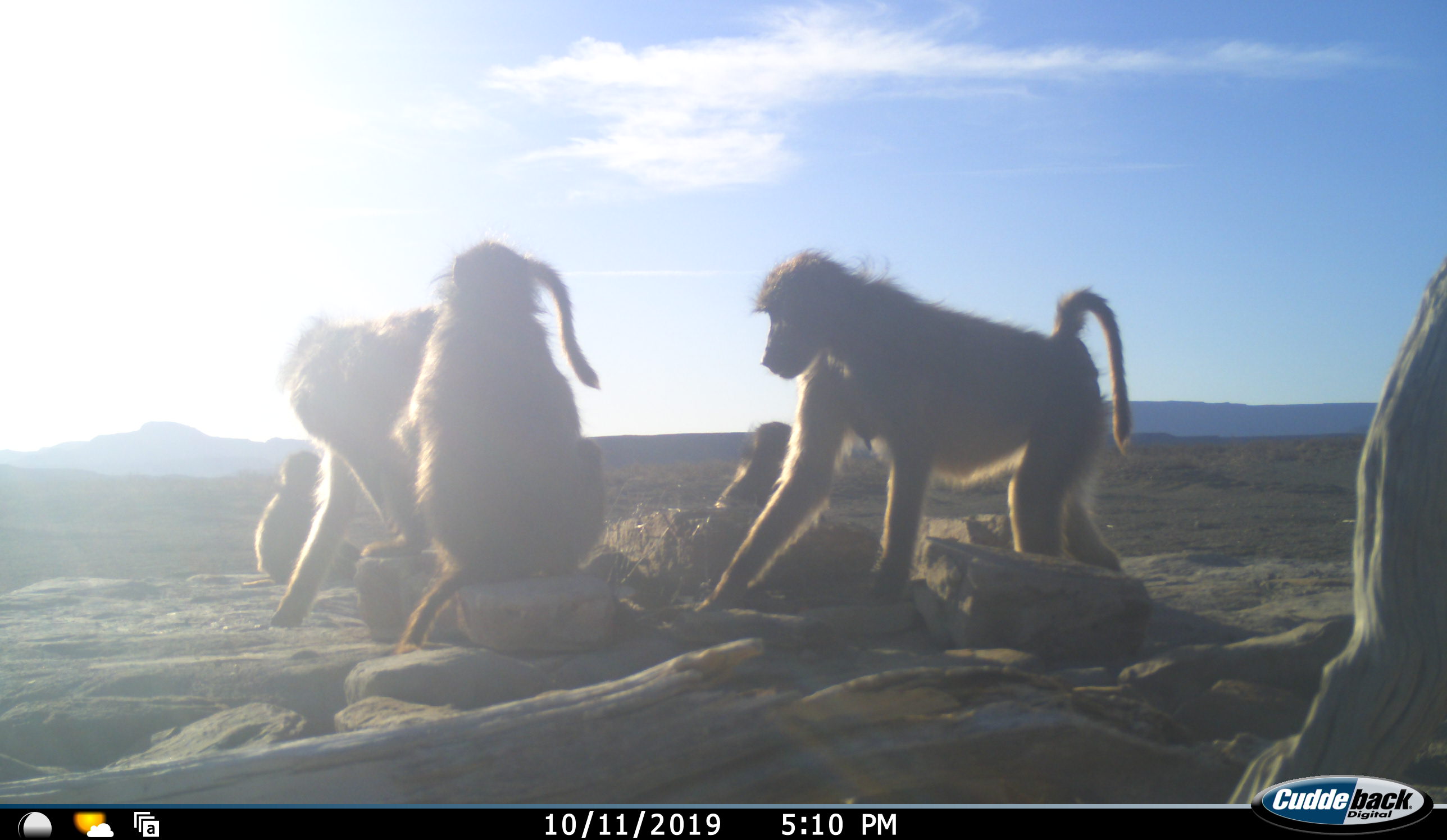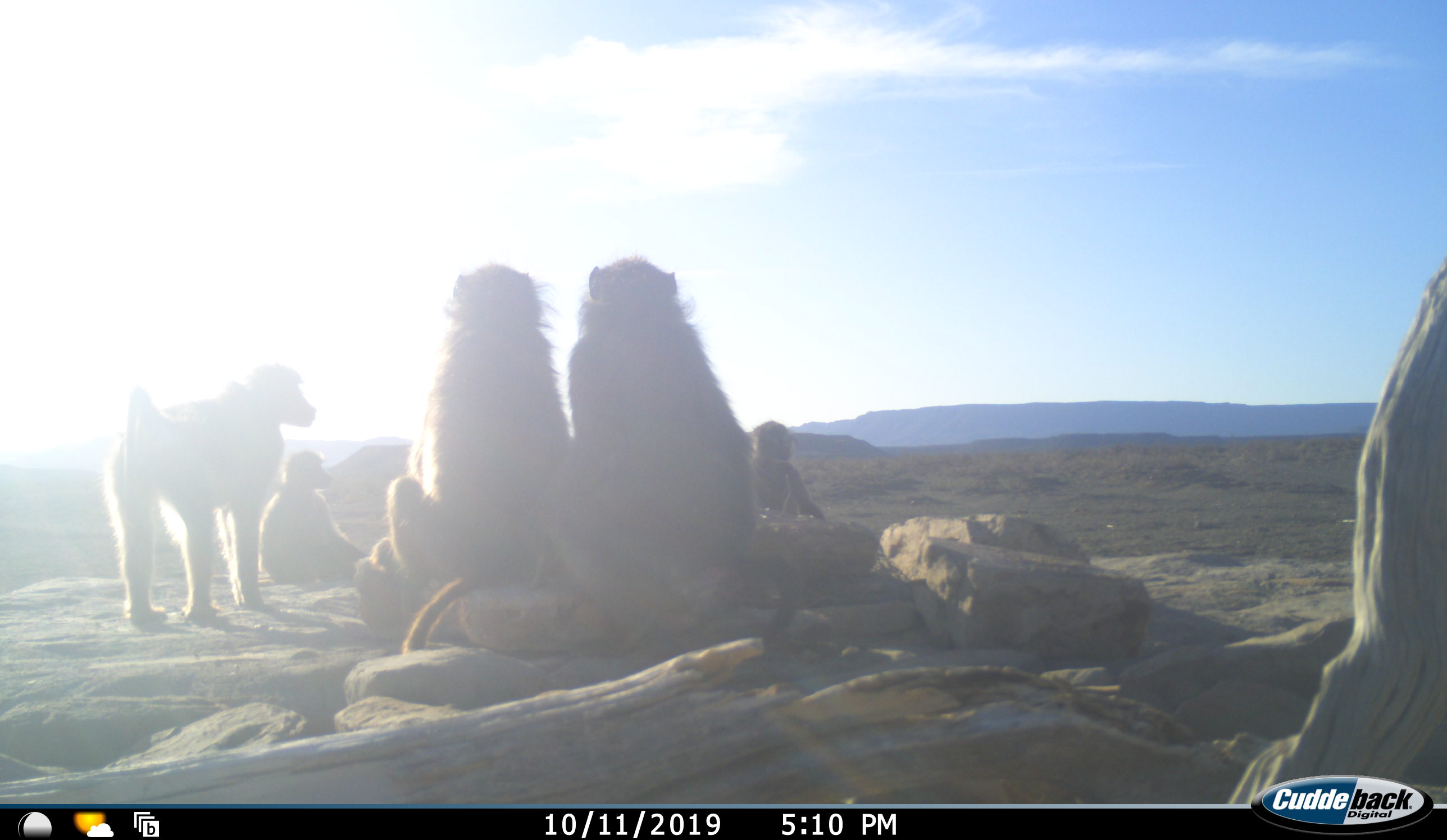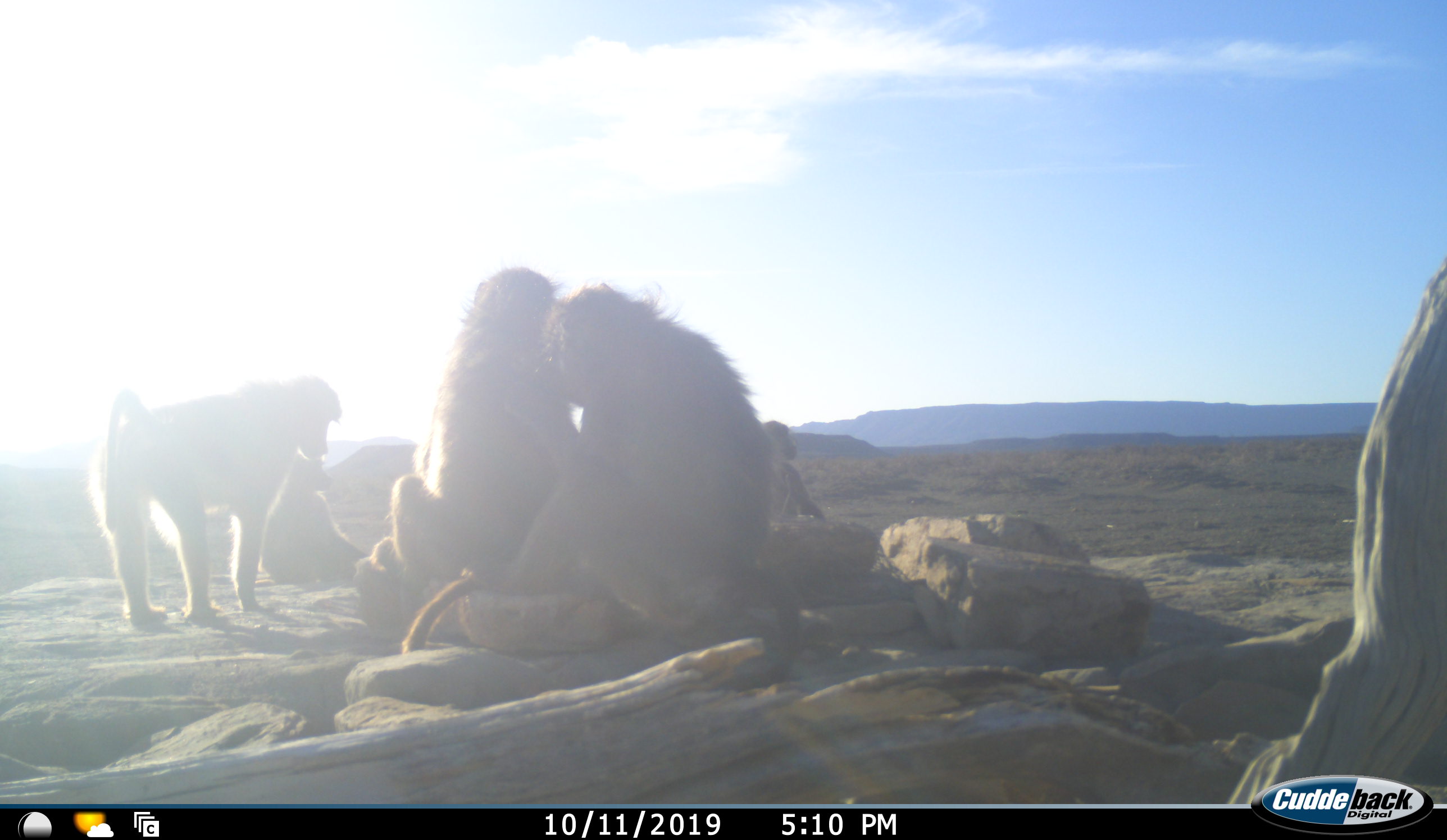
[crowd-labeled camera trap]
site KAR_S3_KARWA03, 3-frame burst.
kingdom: Animalia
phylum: Chordata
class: Mammalia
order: Primates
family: Cercopithecidae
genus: Papio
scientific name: Papio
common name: baboon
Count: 5.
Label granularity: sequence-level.